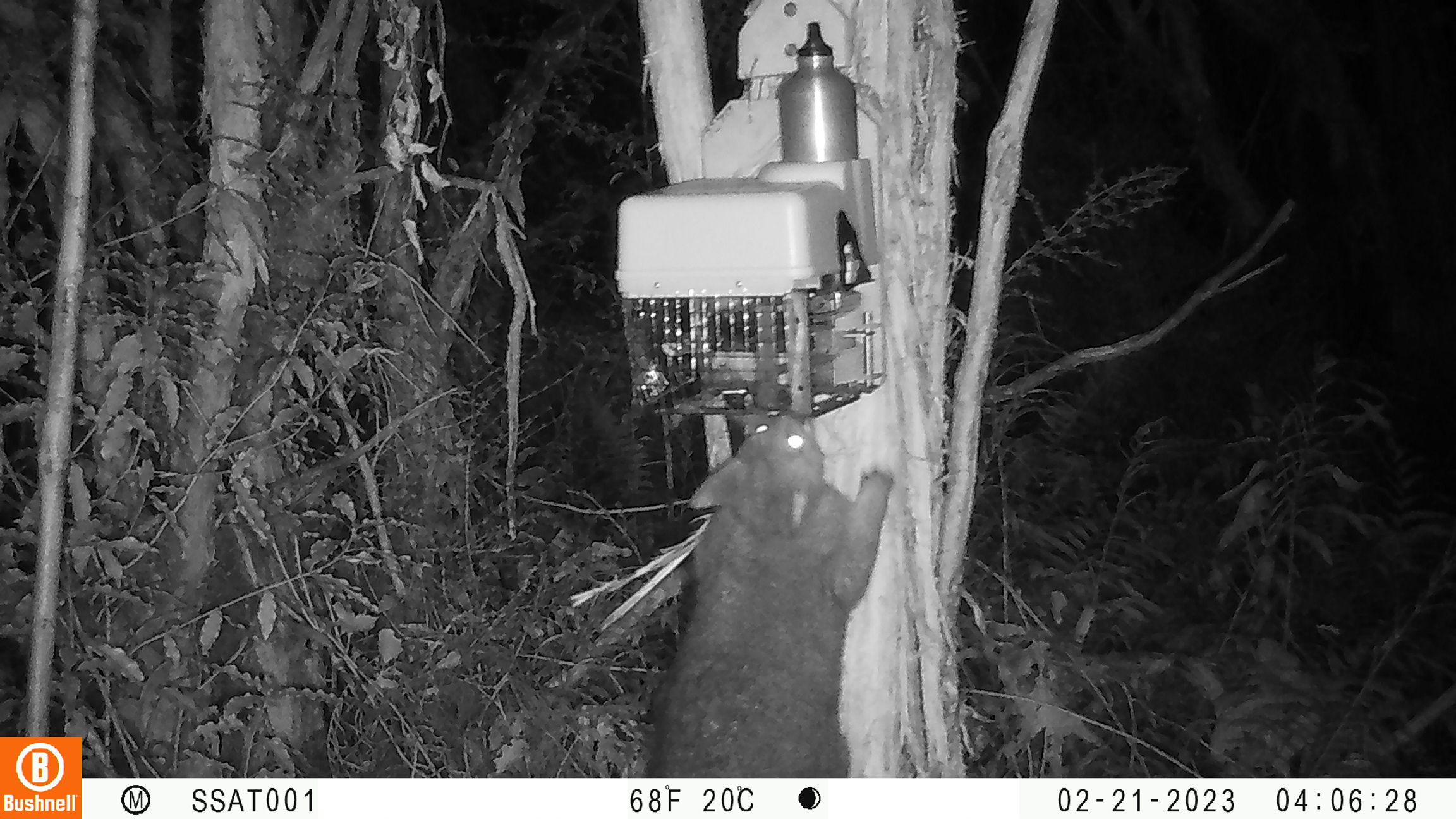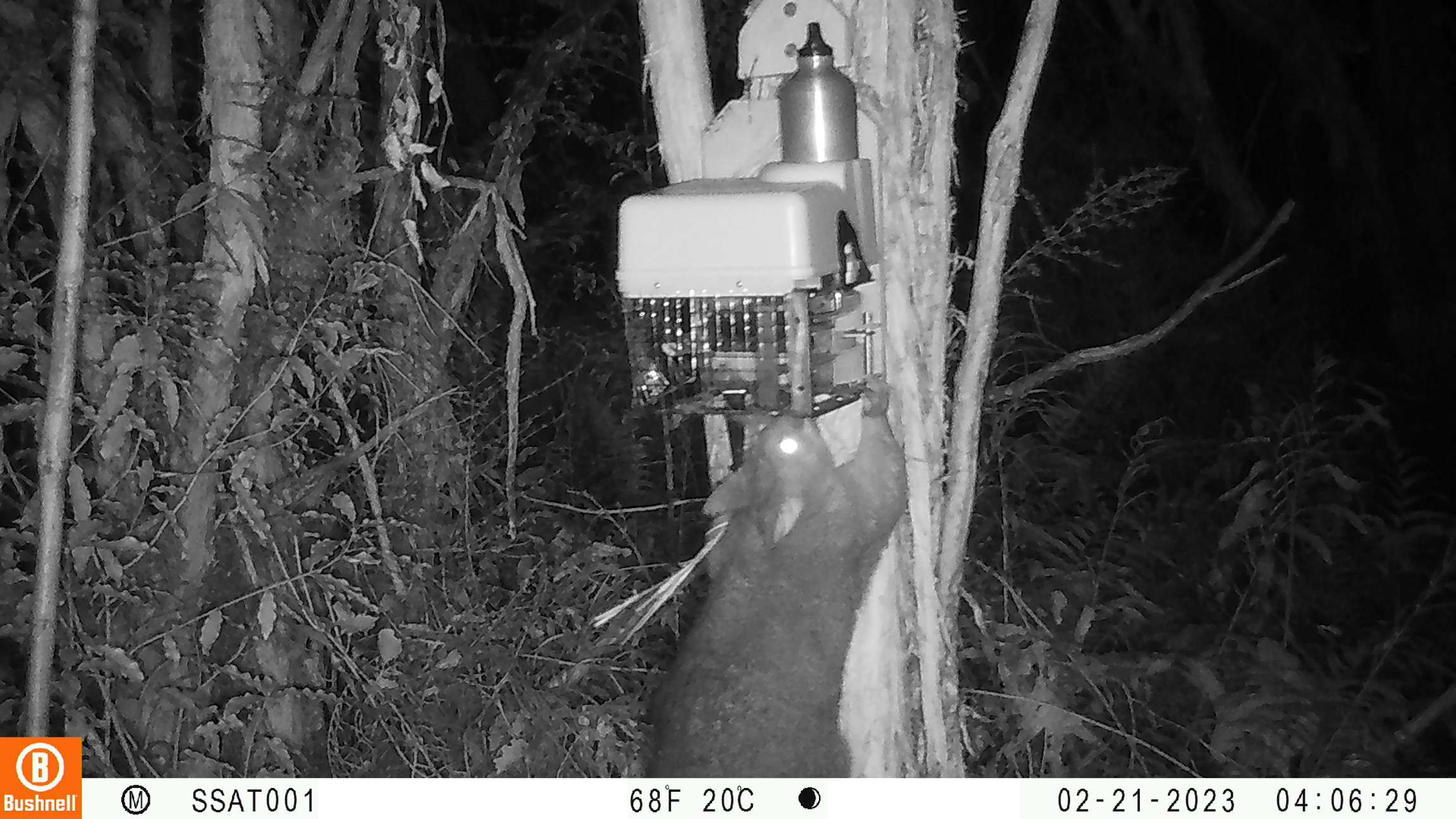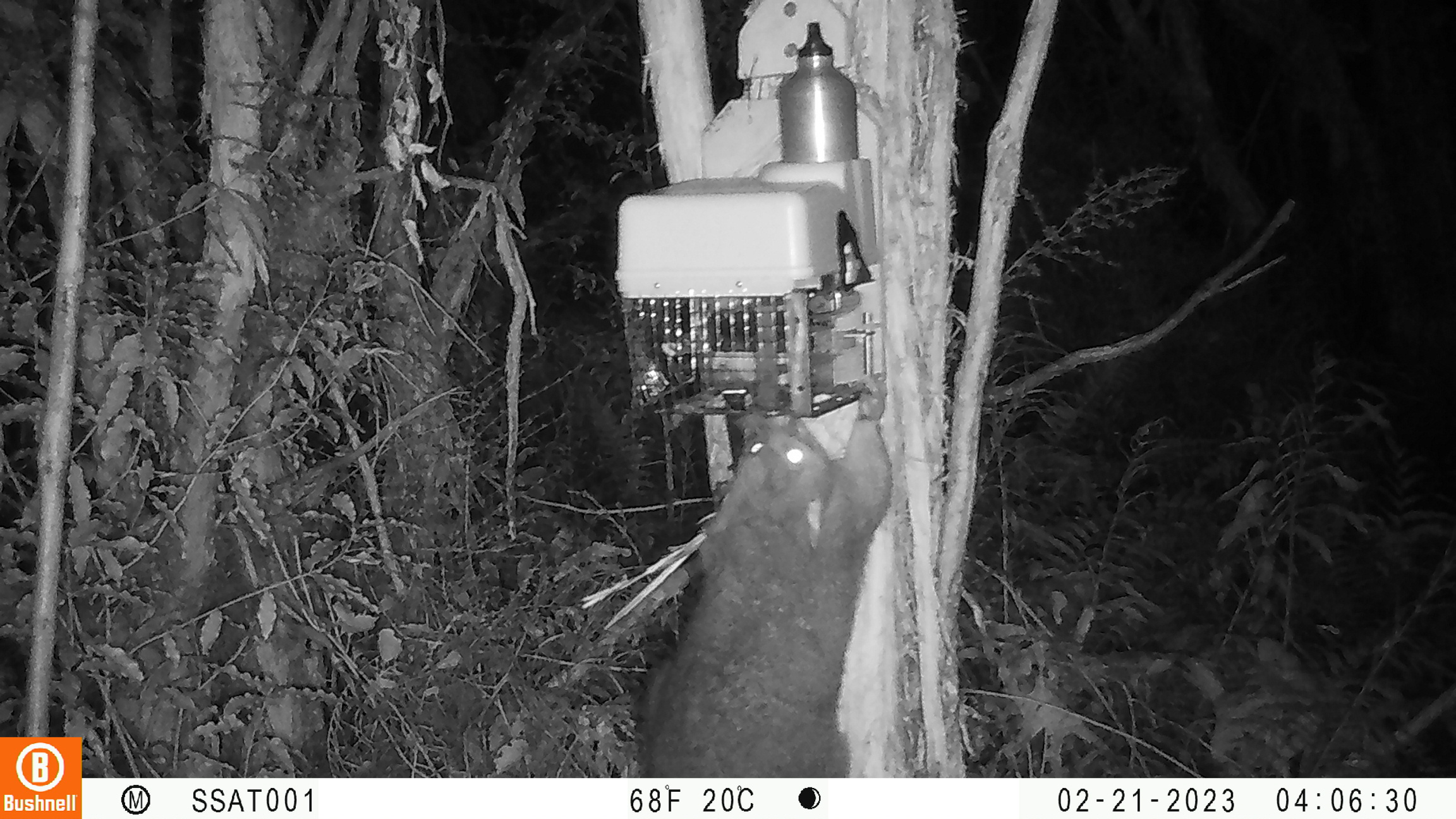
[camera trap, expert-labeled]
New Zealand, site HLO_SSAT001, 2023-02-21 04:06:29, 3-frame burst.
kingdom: Animalia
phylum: Chordata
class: Mammalia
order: Diprotodontia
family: Phalangeridae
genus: Trichosurus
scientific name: Trichosurus vulpecula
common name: common brushtail possum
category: possum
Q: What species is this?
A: Possum (common brushtail possum) (Trichosurus vulpecula).